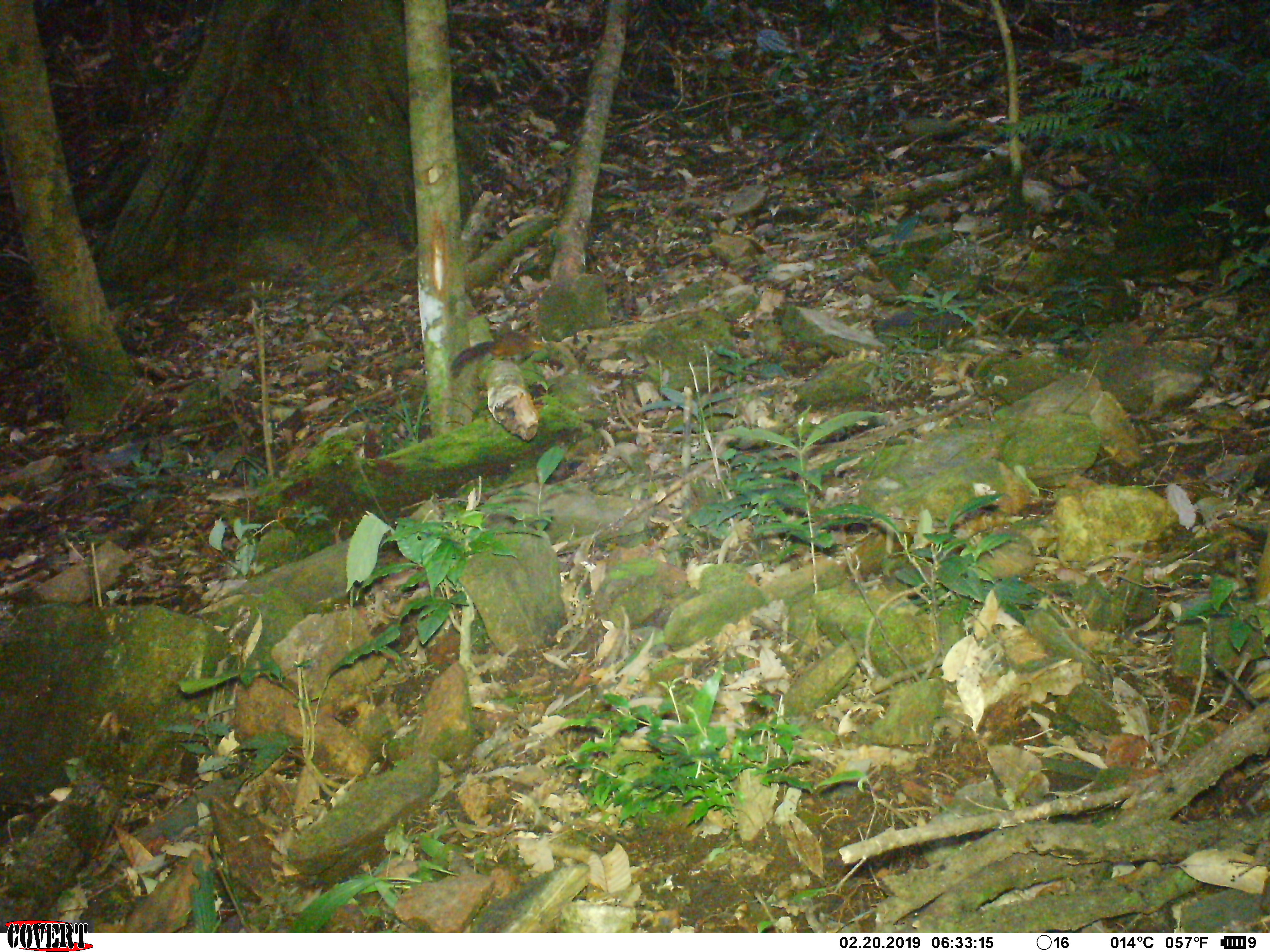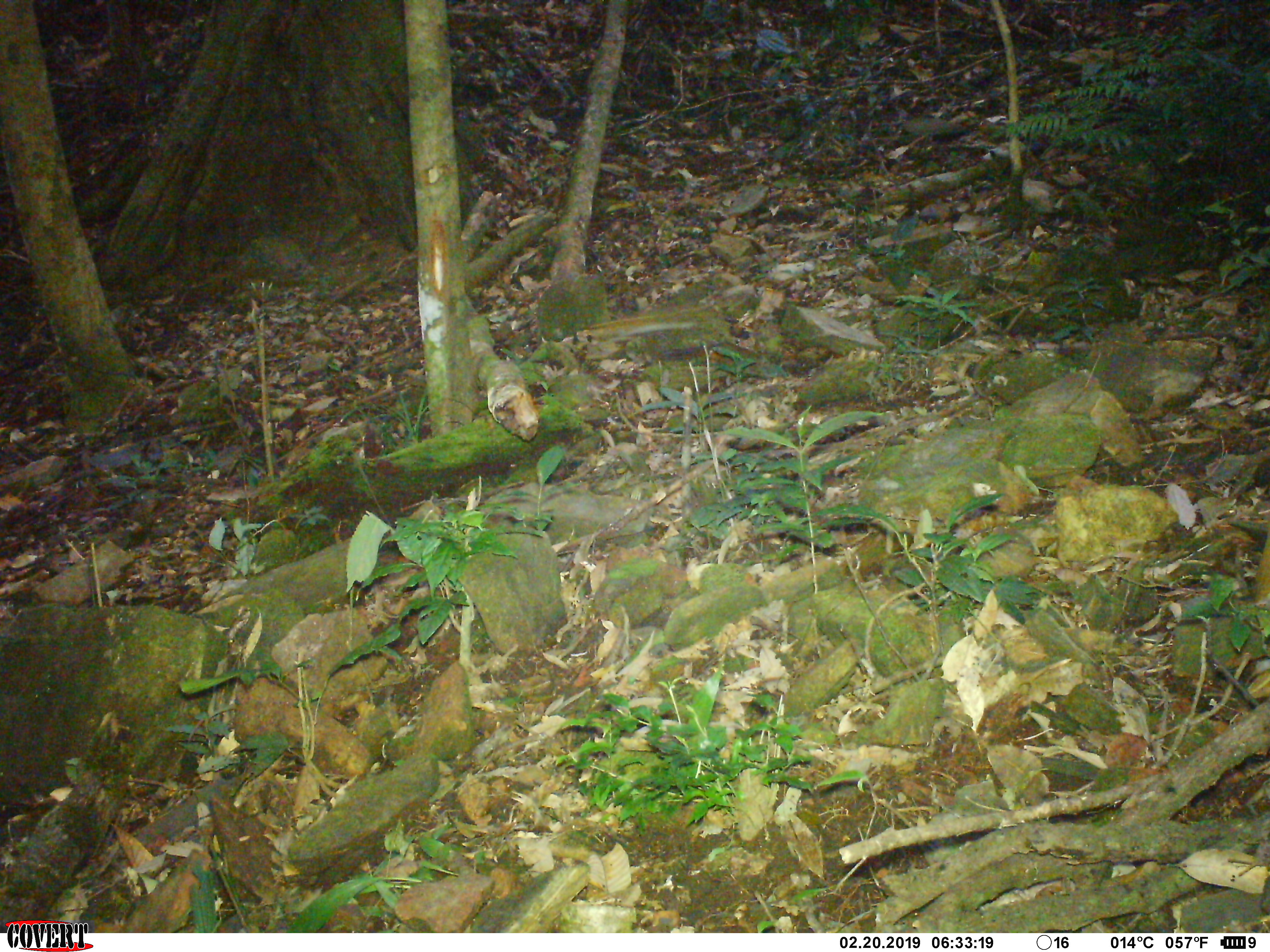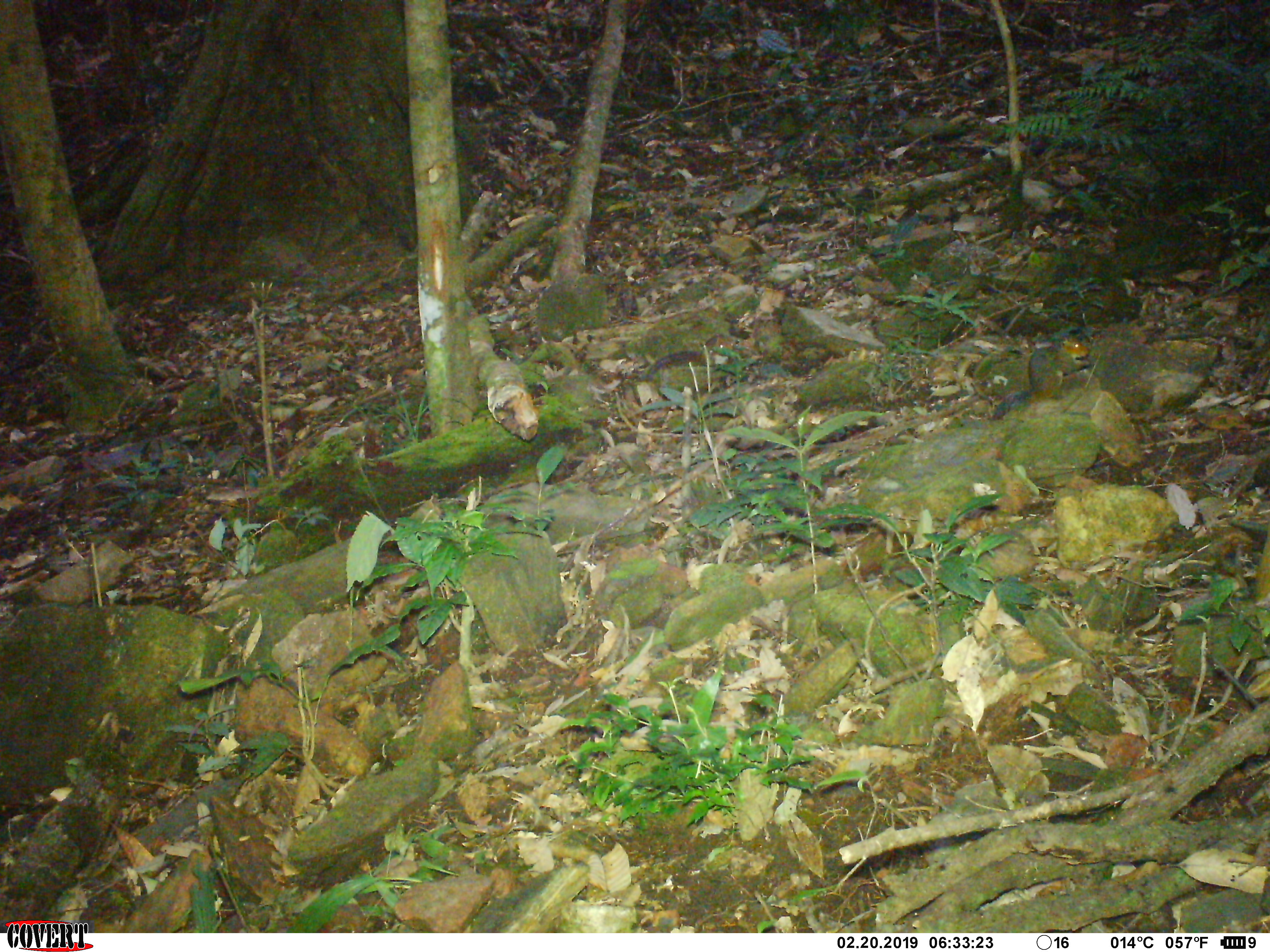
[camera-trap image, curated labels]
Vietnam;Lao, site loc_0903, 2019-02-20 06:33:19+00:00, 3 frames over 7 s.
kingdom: Animalia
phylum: Chordata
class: Mammalia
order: Rodentia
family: Sciuridae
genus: Dremomys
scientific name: Dremomys rufigenis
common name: red-cheeked squirrel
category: red cheeked squirrel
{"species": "red cheeked squirrel (red-cheeked squirrel) (Dremomys rufigenis)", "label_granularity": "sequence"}